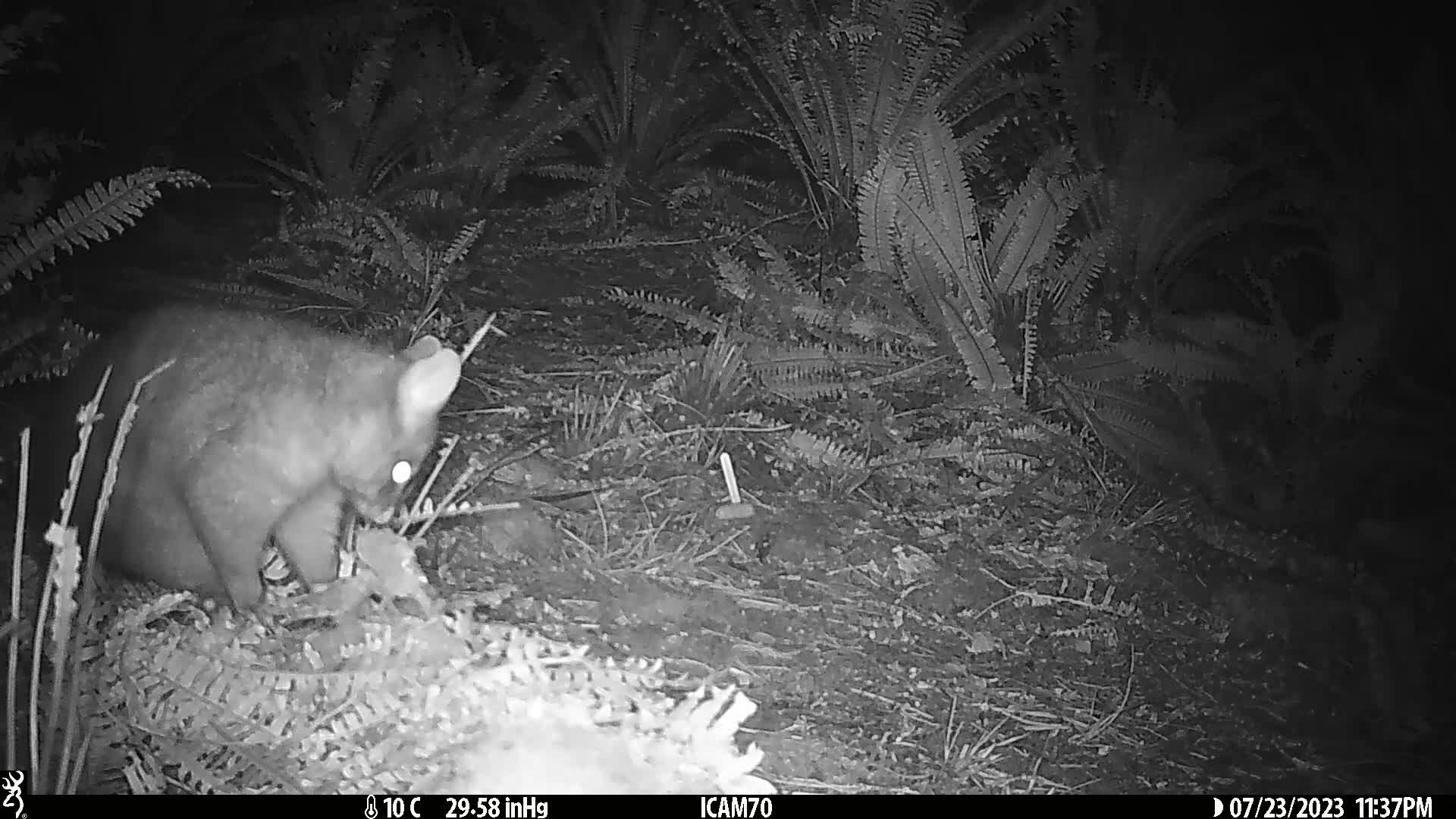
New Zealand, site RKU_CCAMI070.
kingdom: Animalia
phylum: Chordata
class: Mammalia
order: Diprotodontia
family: Phalangeridae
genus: Trichosurus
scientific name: Trichosurus vulpecula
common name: common brushtail possum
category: possum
Possum (common brushtail possum) (Trichosurus vulpecula).